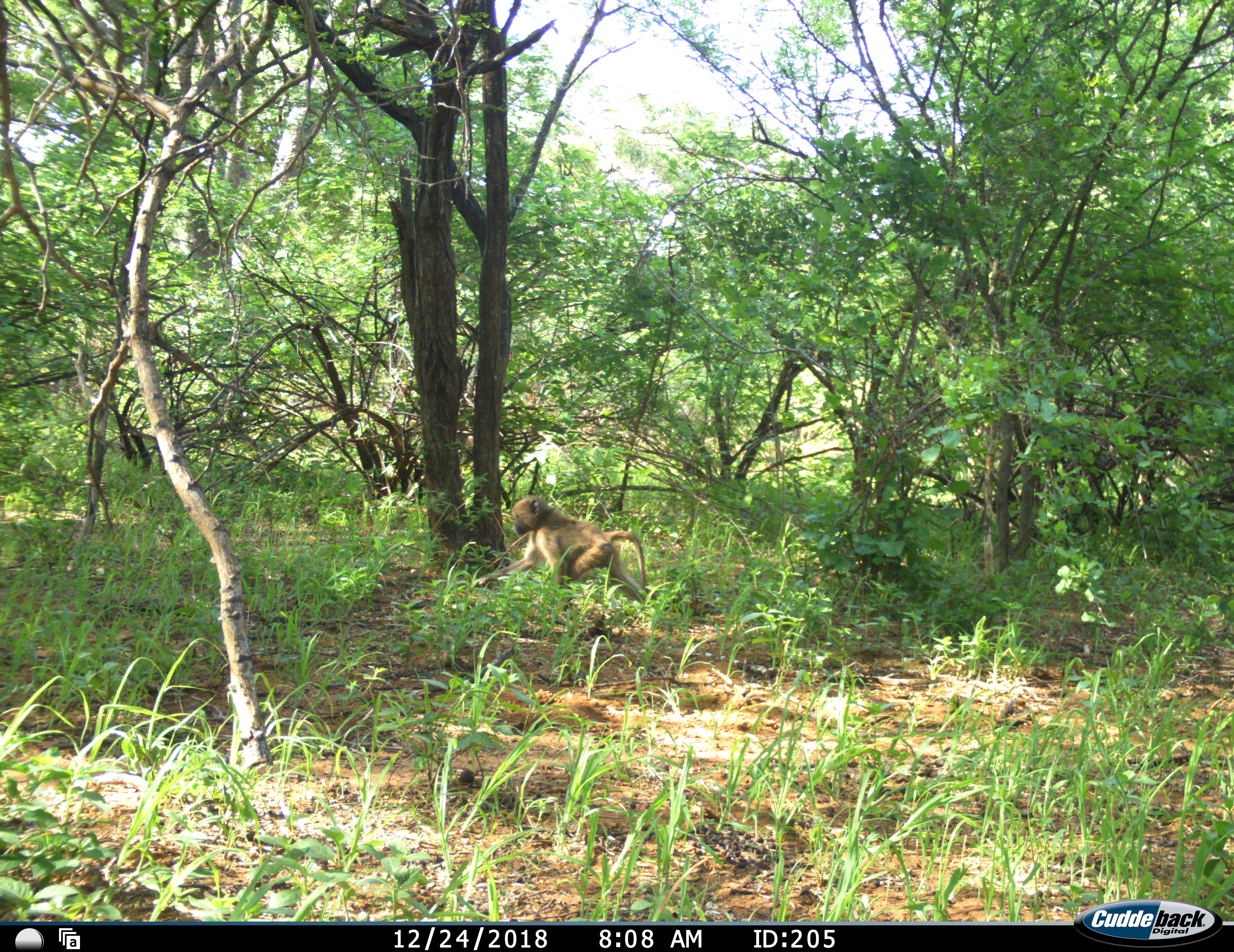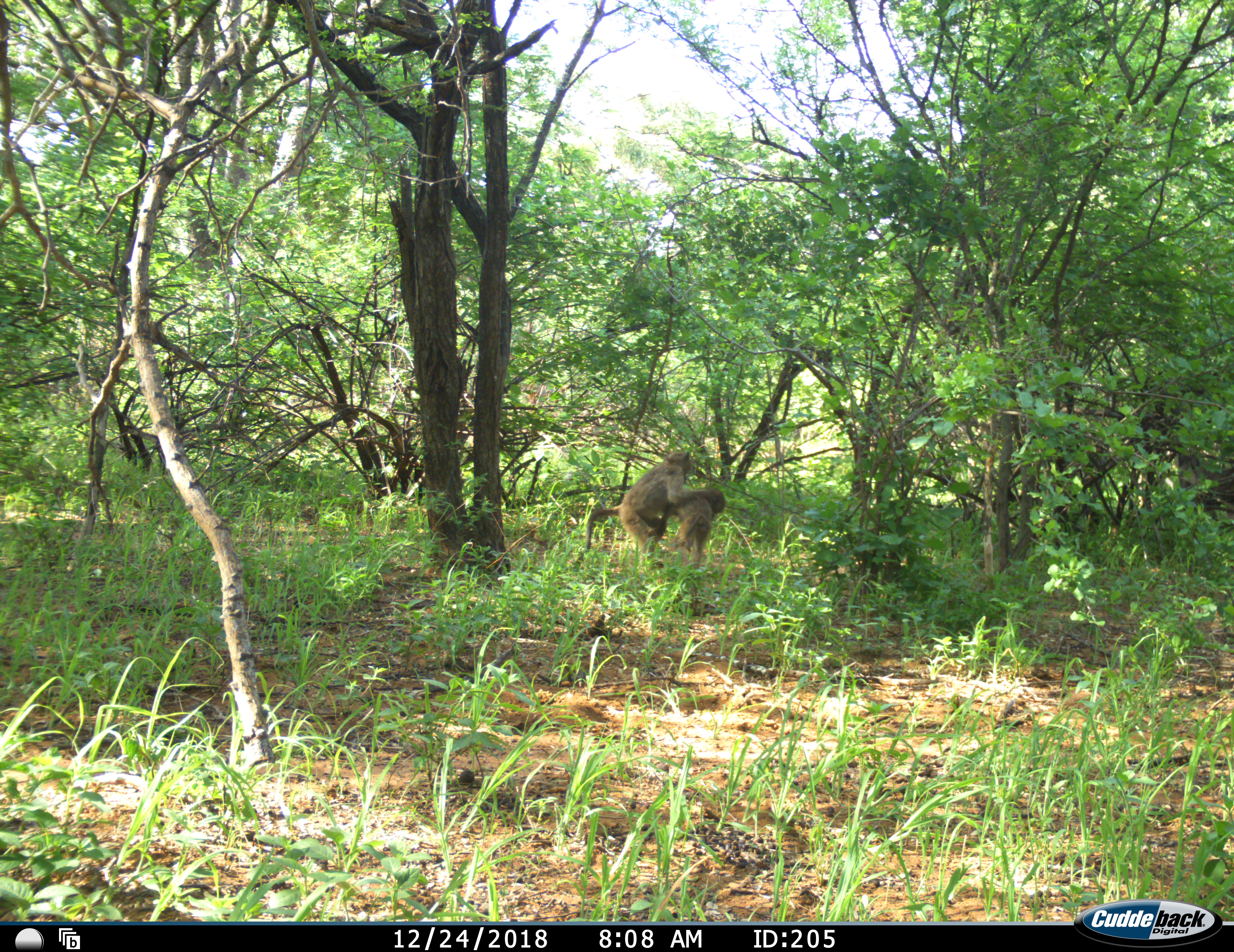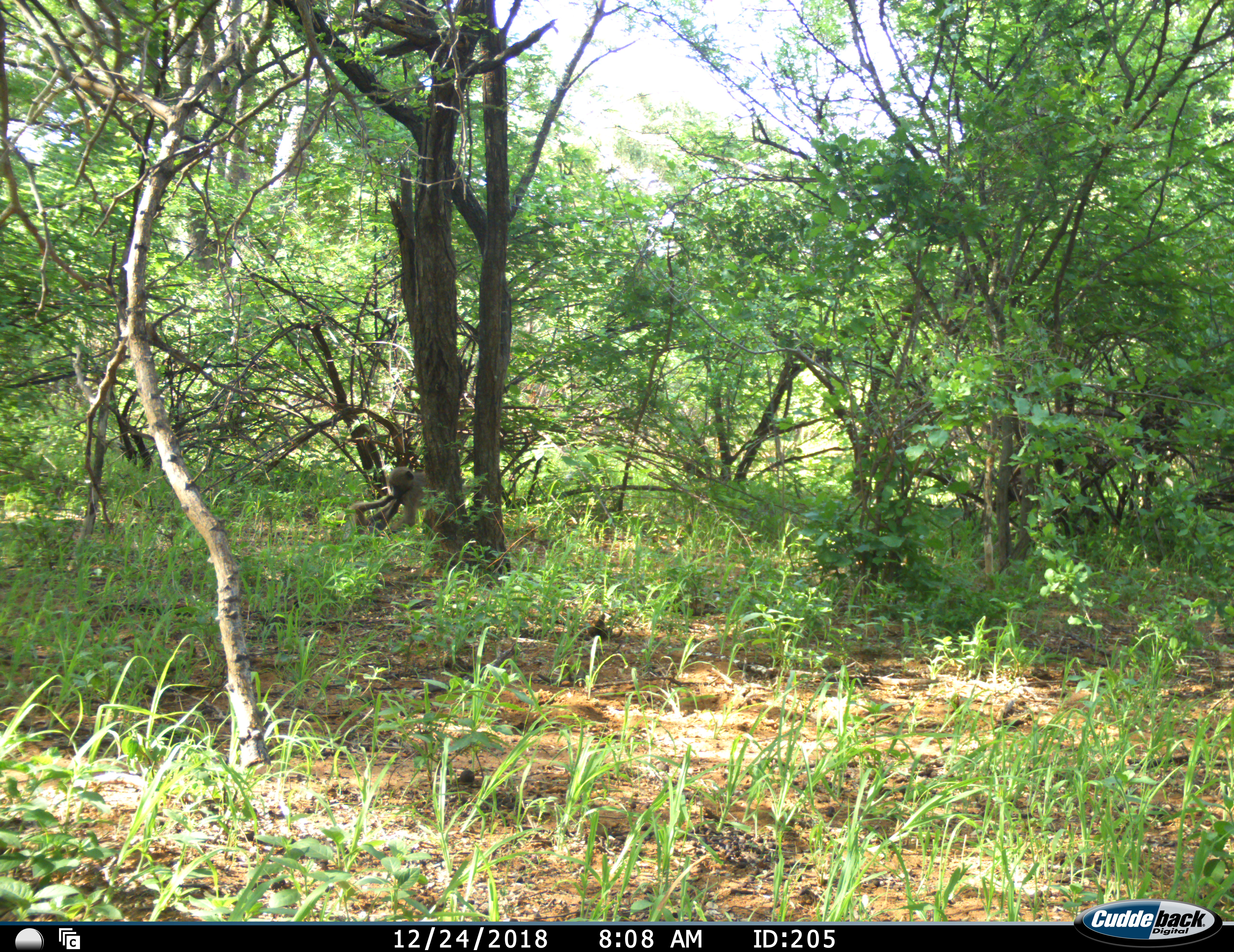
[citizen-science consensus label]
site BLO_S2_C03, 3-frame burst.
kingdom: Animalia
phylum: Chordata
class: Mammalia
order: Primates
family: Cercopithecidae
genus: Papio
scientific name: Papio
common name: baboon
Baboon (Papio), count 2. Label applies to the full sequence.